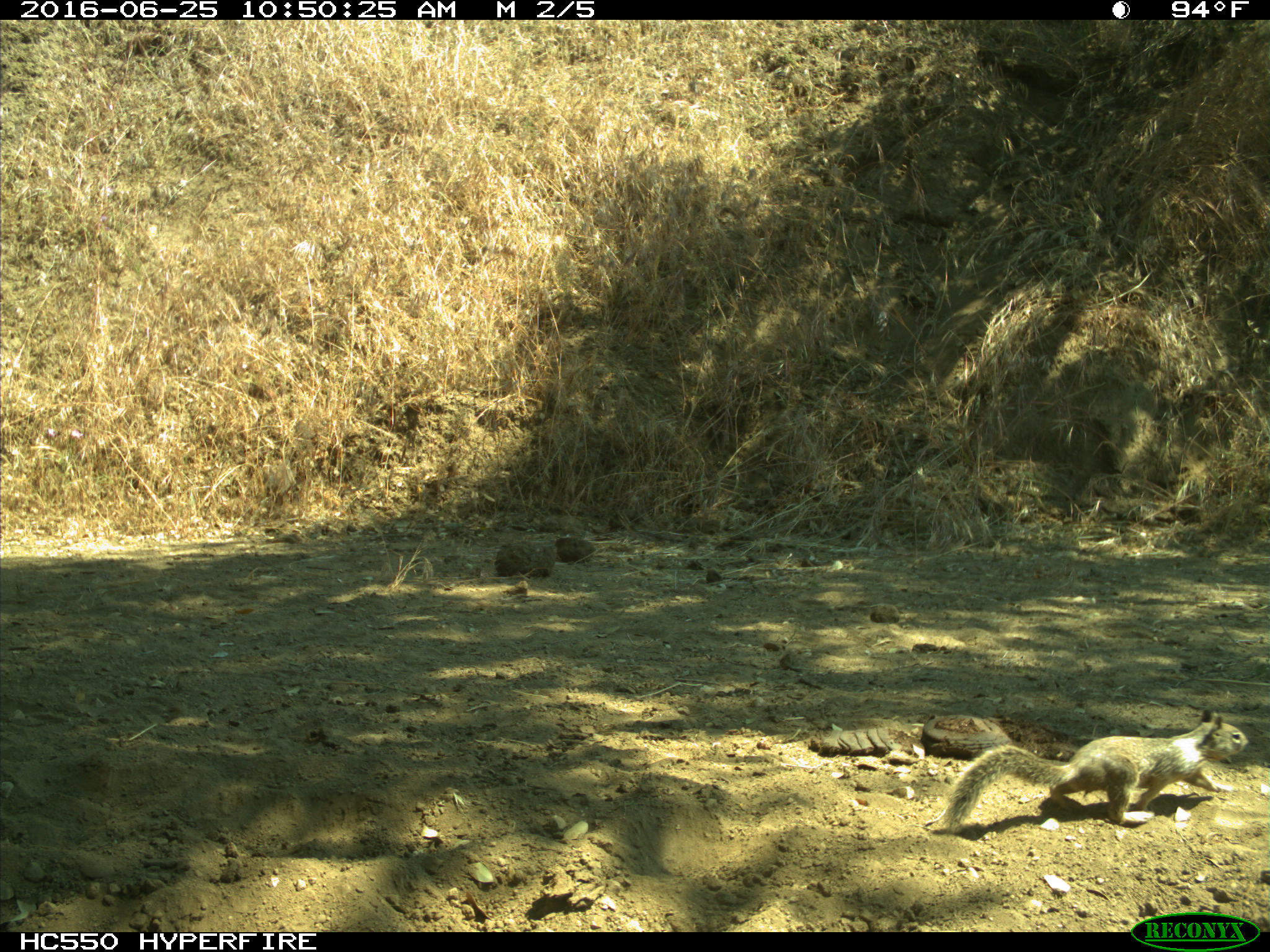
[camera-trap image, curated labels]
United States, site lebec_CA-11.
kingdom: Animalia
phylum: Chordata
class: Mammalia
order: Rodentia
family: Sciuridae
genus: Otospermophilus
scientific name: Otospermophilus beecheyi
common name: california ground squirrel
Otospermophilus beecheyi (california ground squirrel).